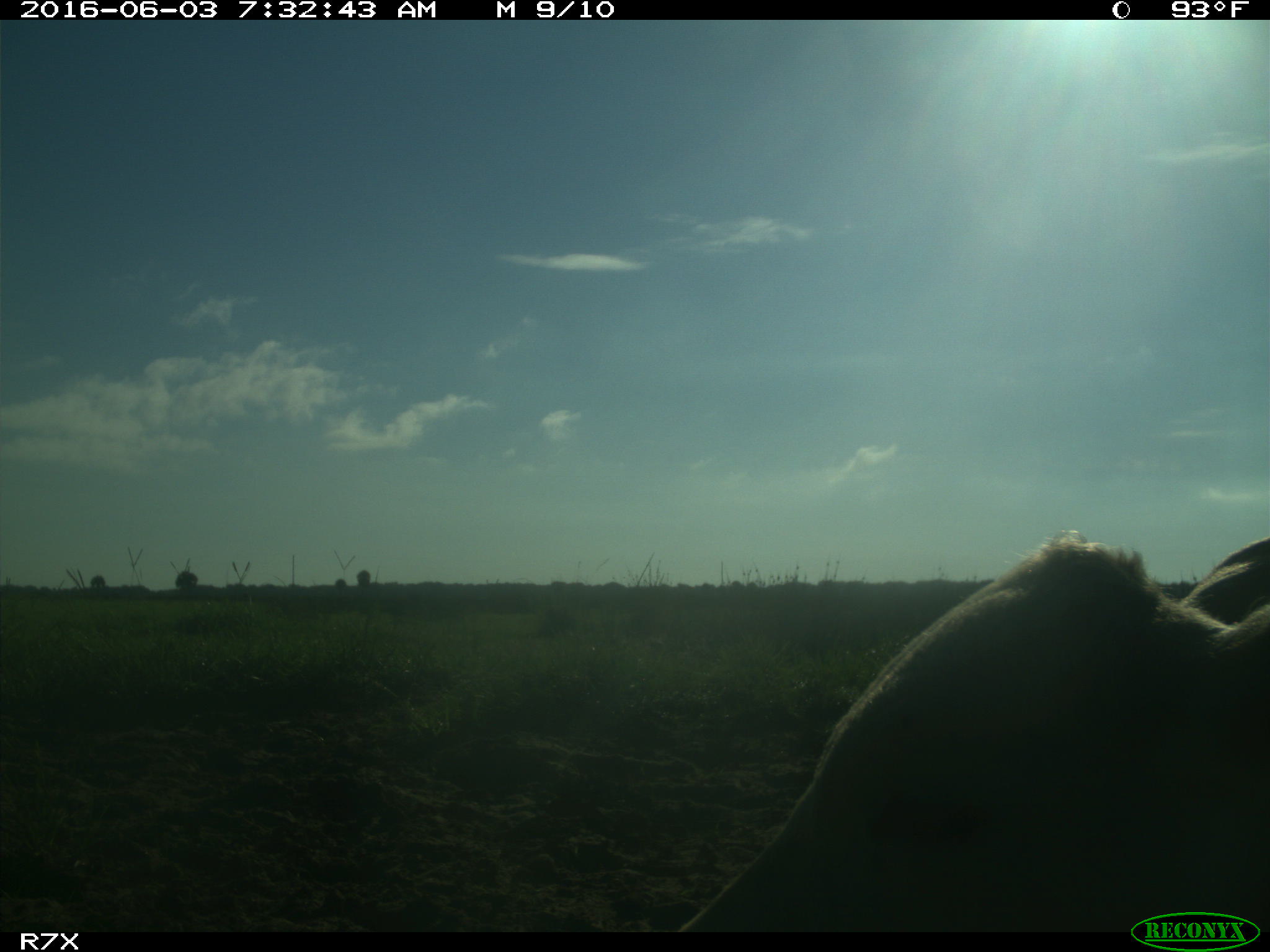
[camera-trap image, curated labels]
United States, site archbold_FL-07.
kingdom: Animalia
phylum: Chordata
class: Mammalia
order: Artiodactyla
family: Bovidae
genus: Bos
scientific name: Bos taurus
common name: domestic cow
Bos taurus (domestic cow).